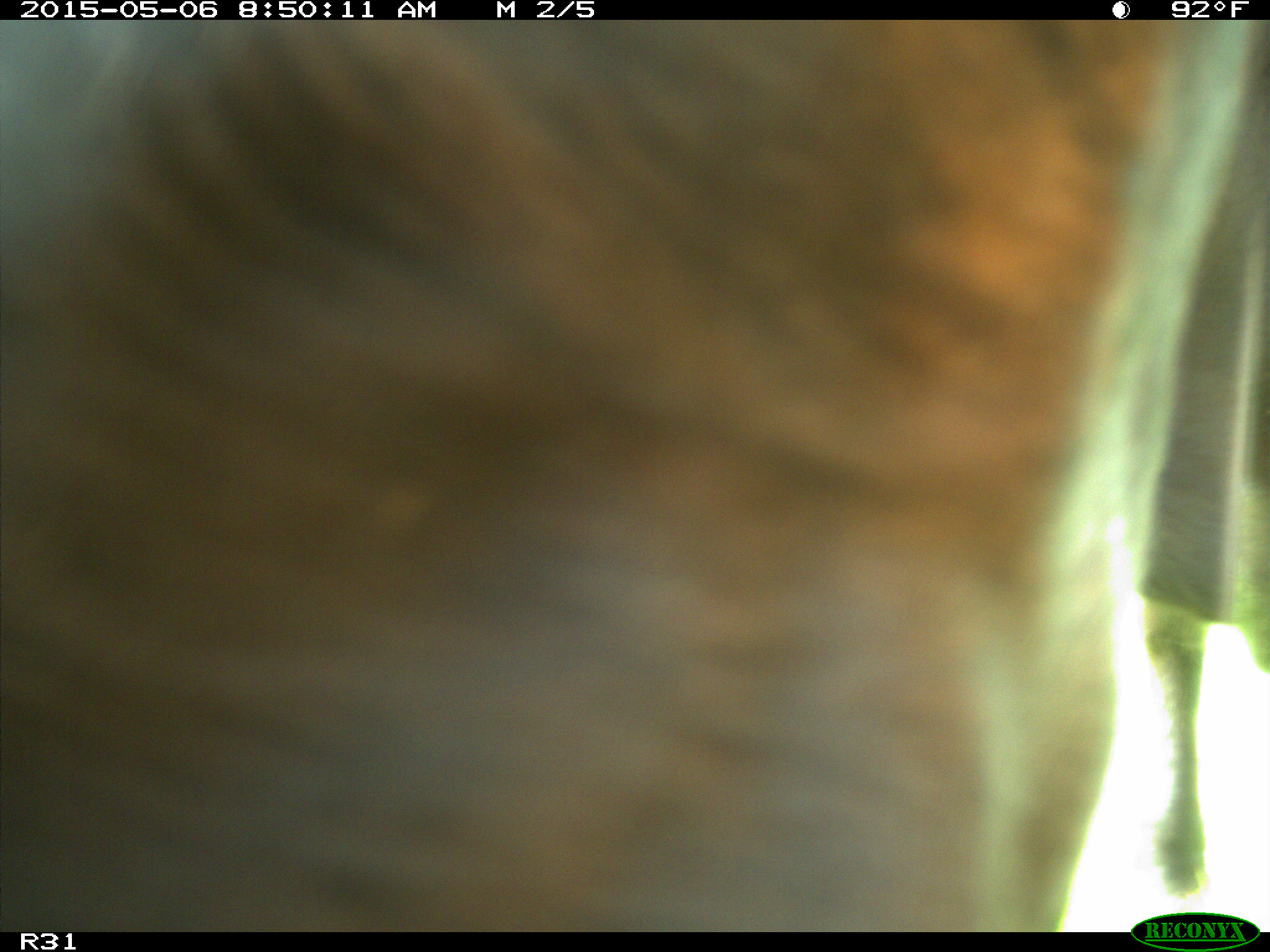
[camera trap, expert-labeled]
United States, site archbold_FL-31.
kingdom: Animalia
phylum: Chordata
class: Mammalia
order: Artiodactyla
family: Bovidae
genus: Bos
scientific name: Bos taurus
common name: domestic cow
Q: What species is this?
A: Bos taurus (domestic cow).